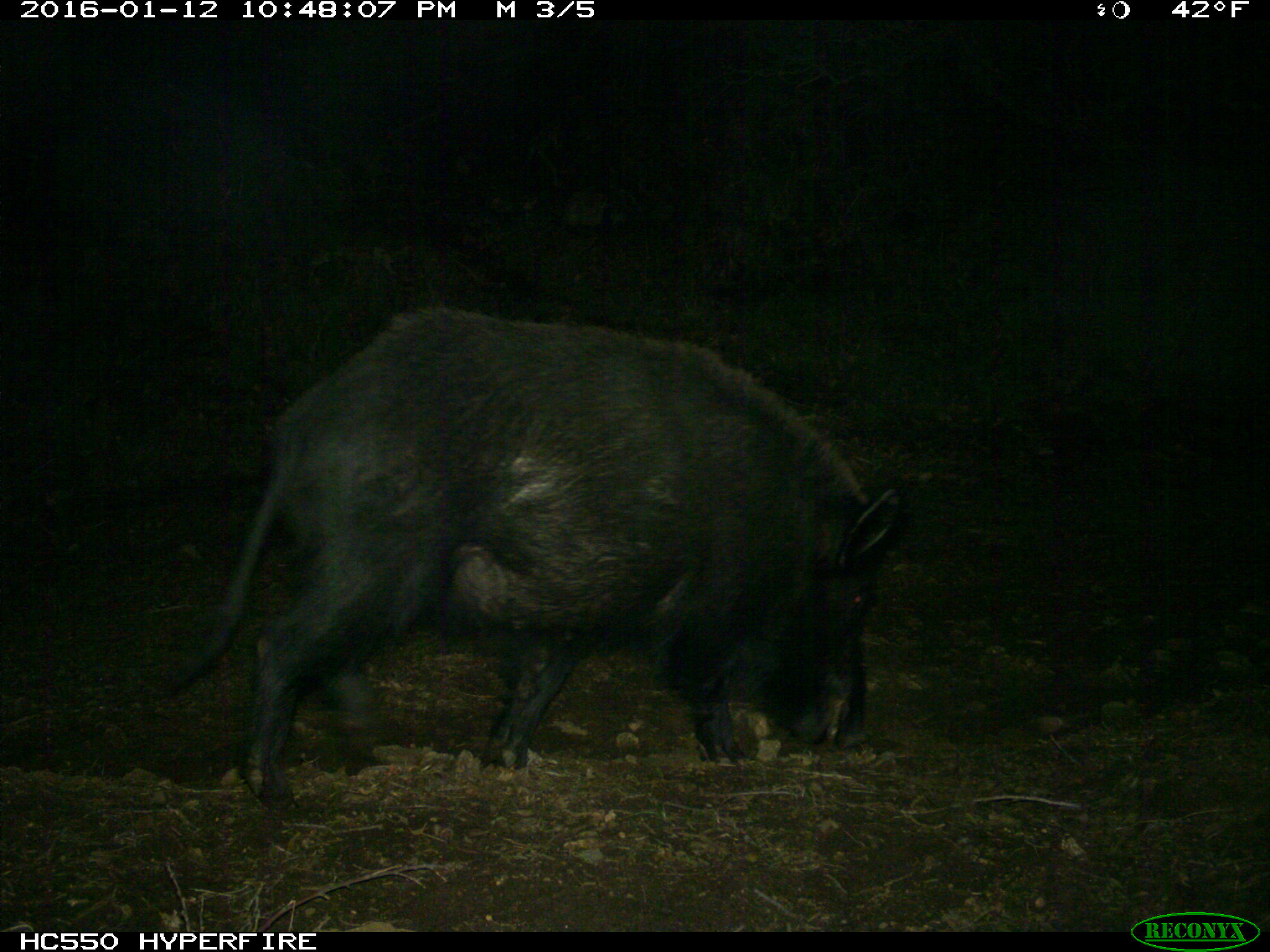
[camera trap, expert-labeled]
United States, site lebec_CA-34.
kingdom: Animalia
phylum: Chordata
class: Mammalia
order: Artiodactyla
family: Suidae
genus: Sus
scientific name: Sus scrofa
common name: wild boar